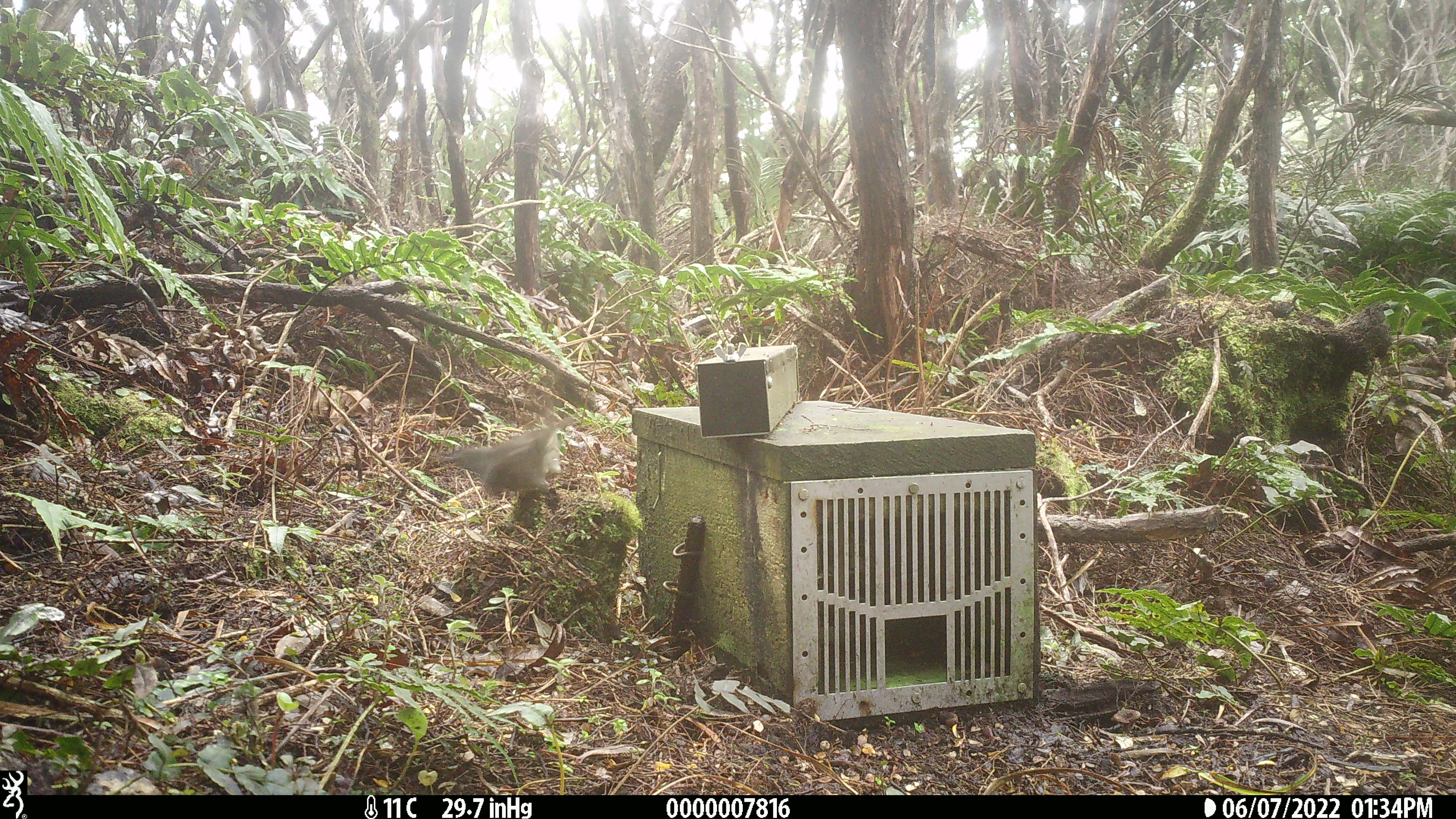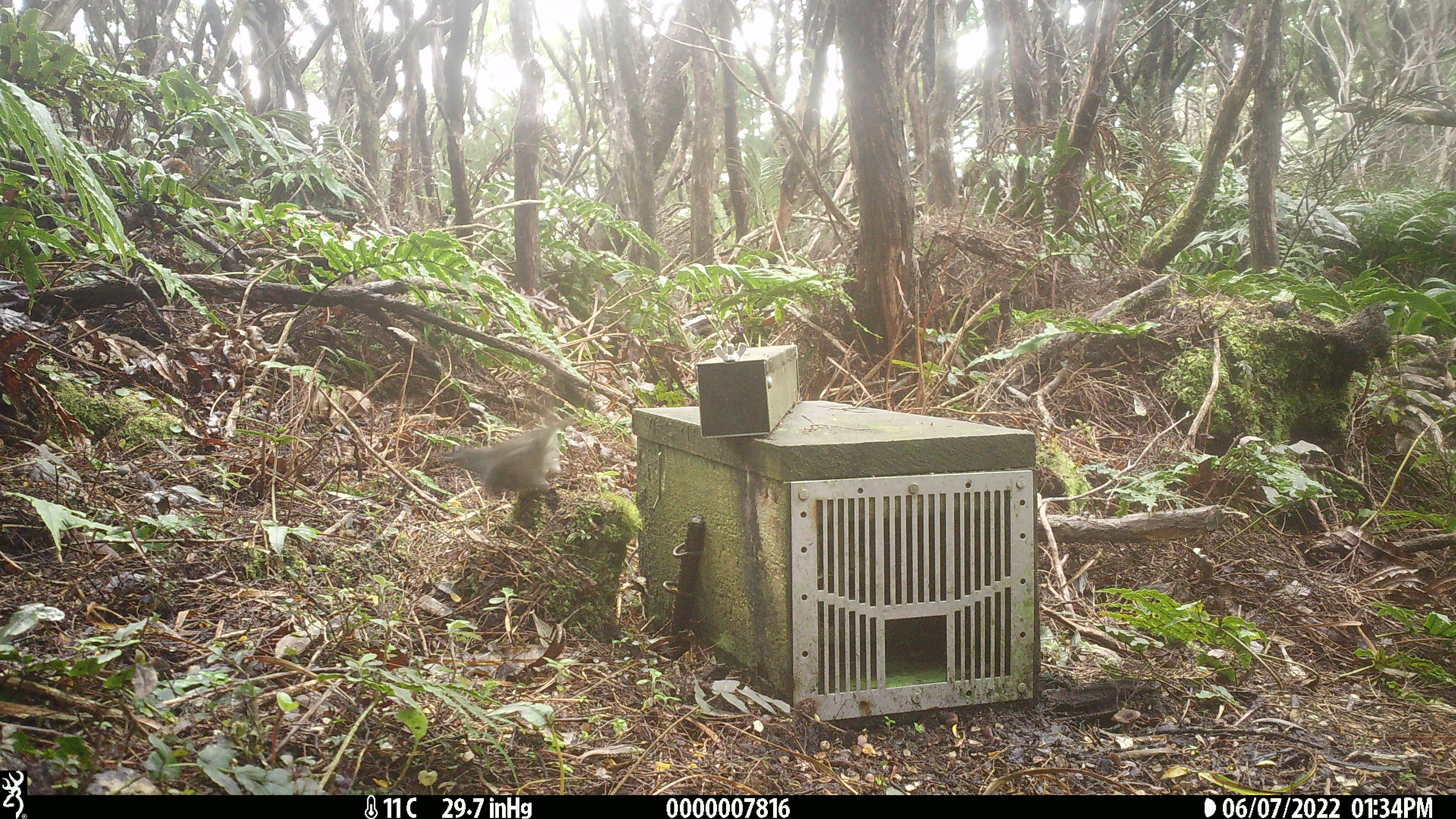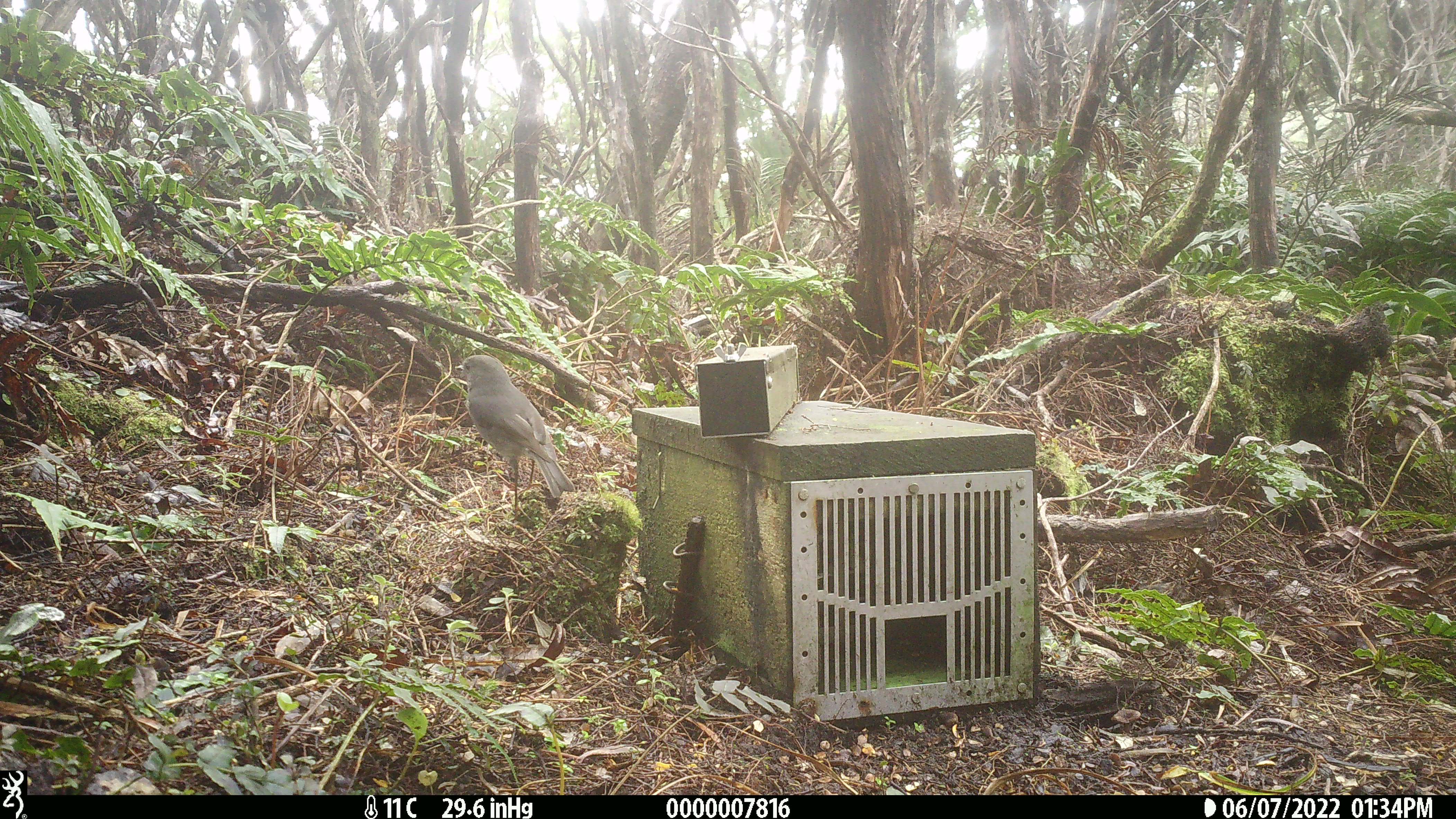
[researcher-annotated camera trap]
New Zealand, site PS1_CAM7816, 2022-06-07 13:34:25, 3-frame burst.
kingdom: Animalia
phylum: Chordata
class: Aves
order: Passeriformes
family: Petroicidae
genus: Petroica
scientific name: Petroica australis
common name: new zealand robin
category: robin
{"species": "robin (new zealand robin) (Petroica australis)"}